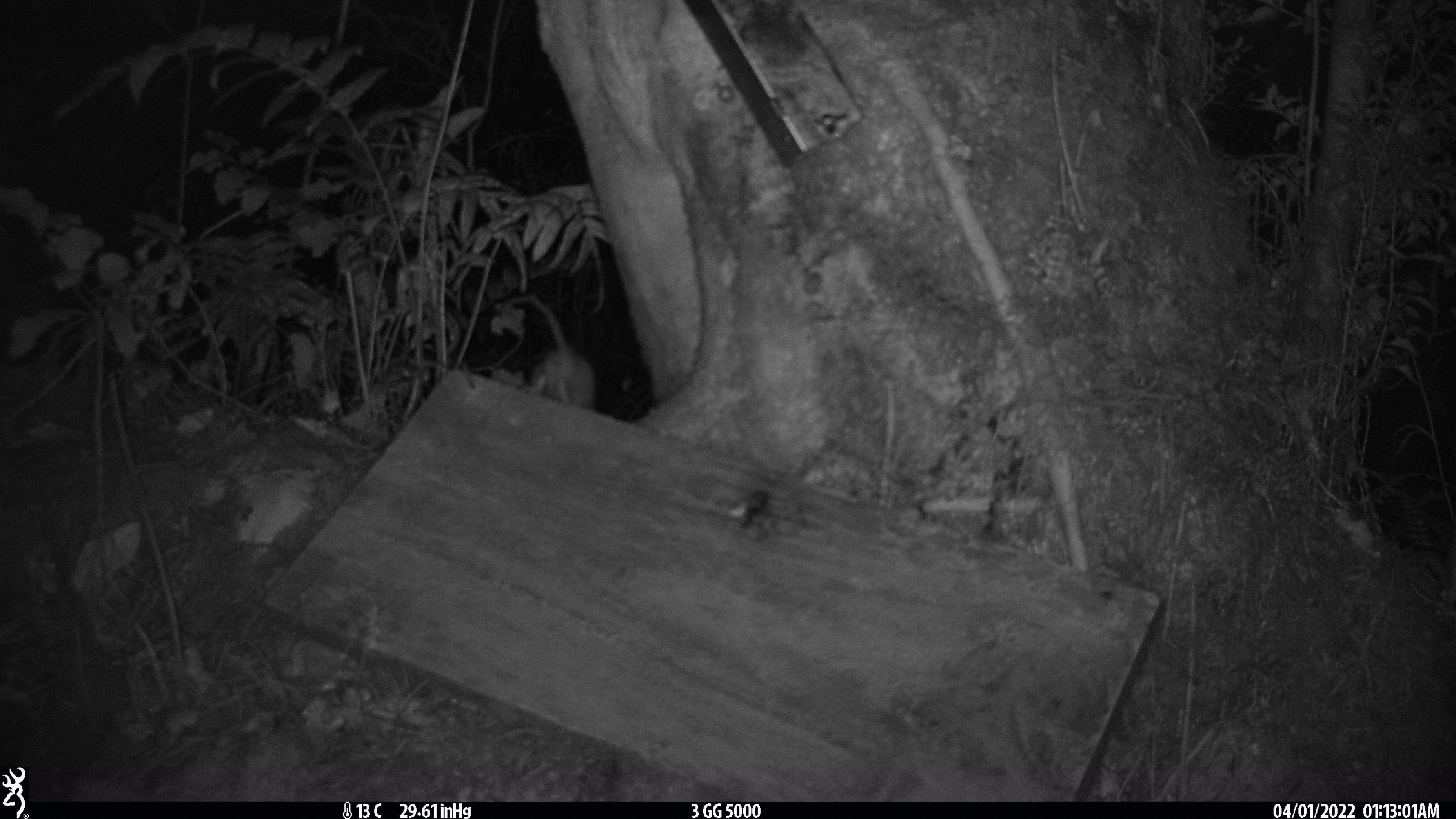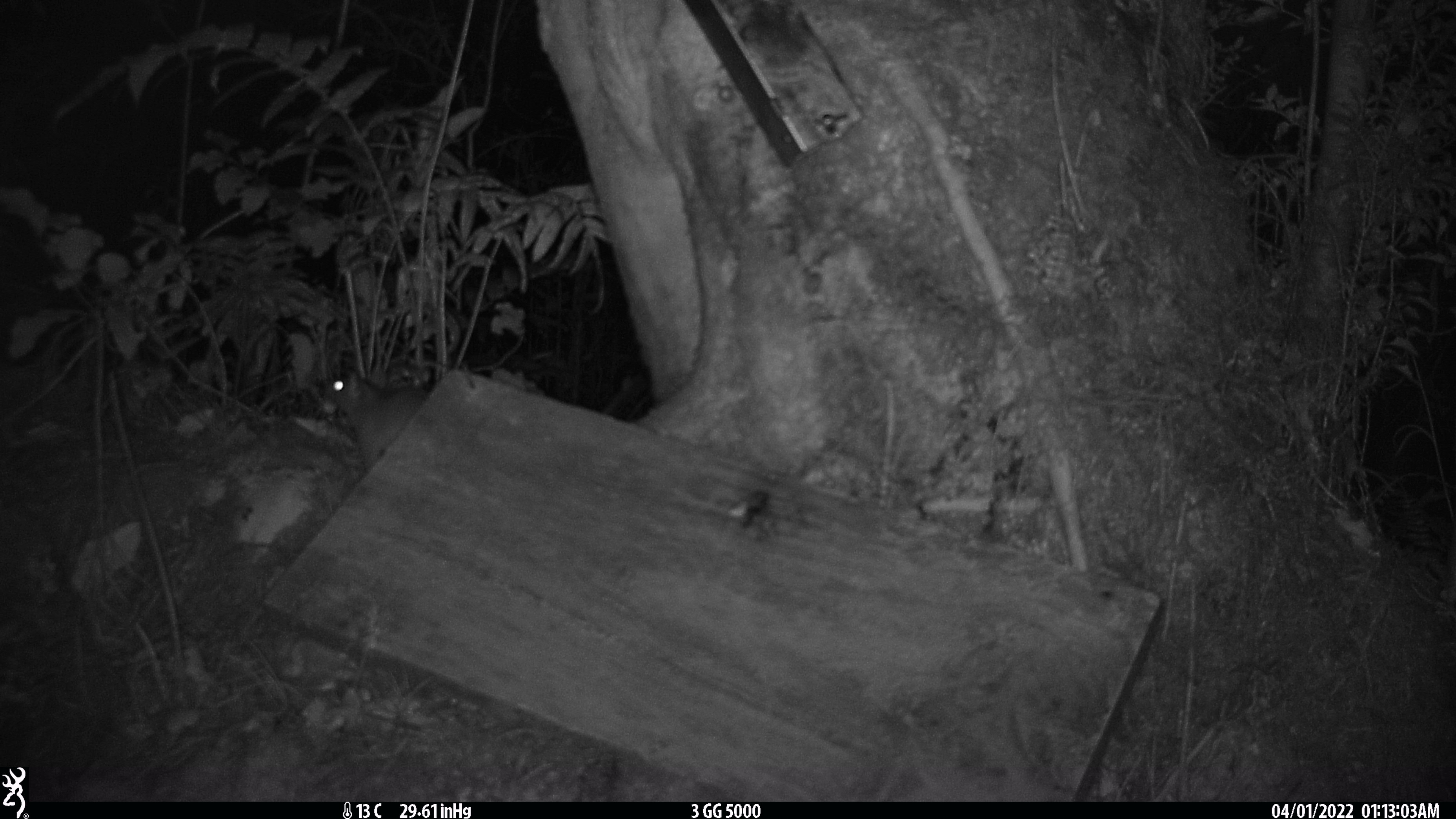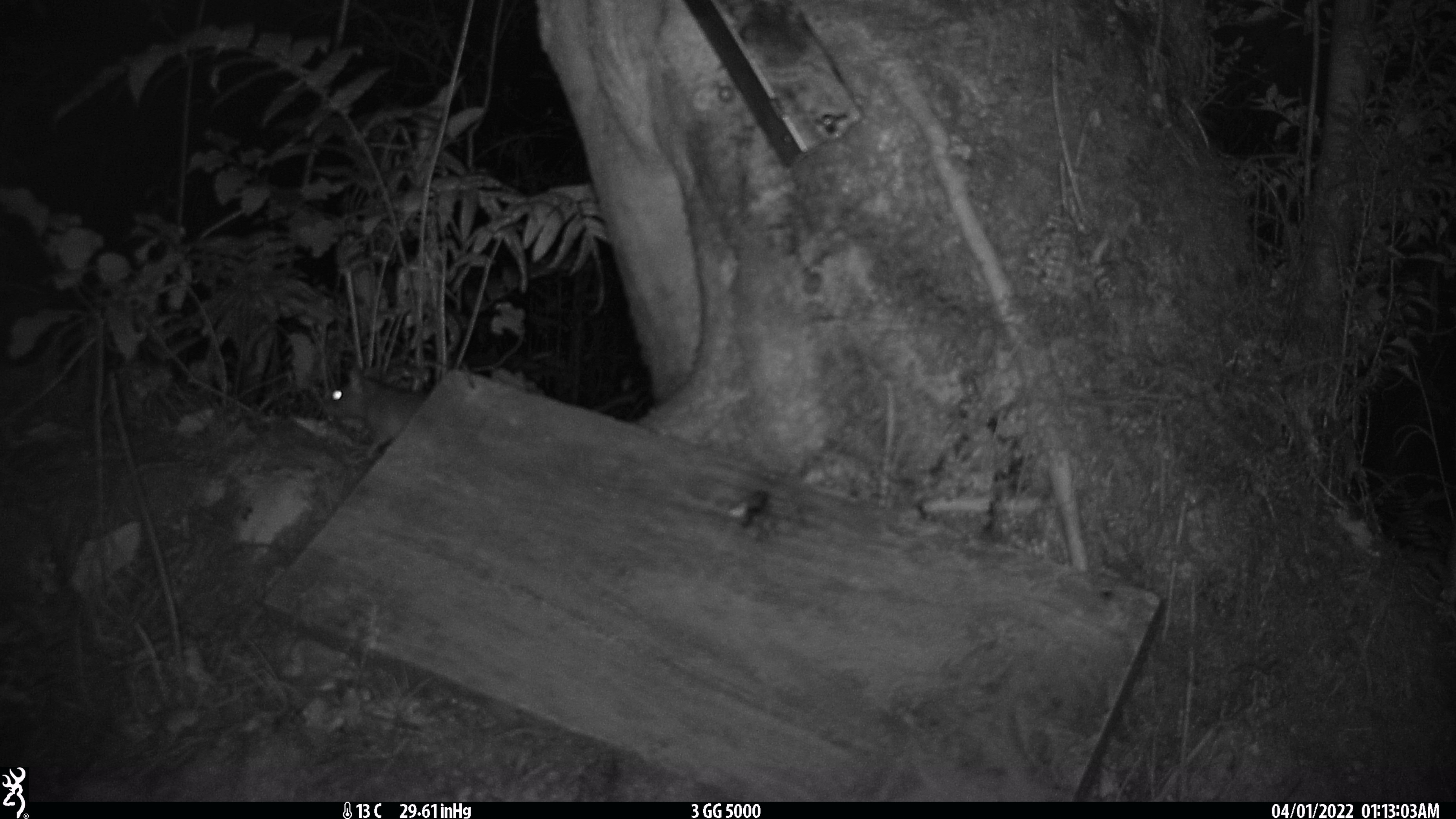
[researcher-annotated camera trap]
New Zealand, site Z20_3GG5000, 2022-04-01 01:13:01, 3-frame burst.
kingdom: Animalia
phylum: Chordata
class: Mammalia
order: Rodentia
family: Muridae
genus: Rattus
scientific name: Rattus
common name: rat